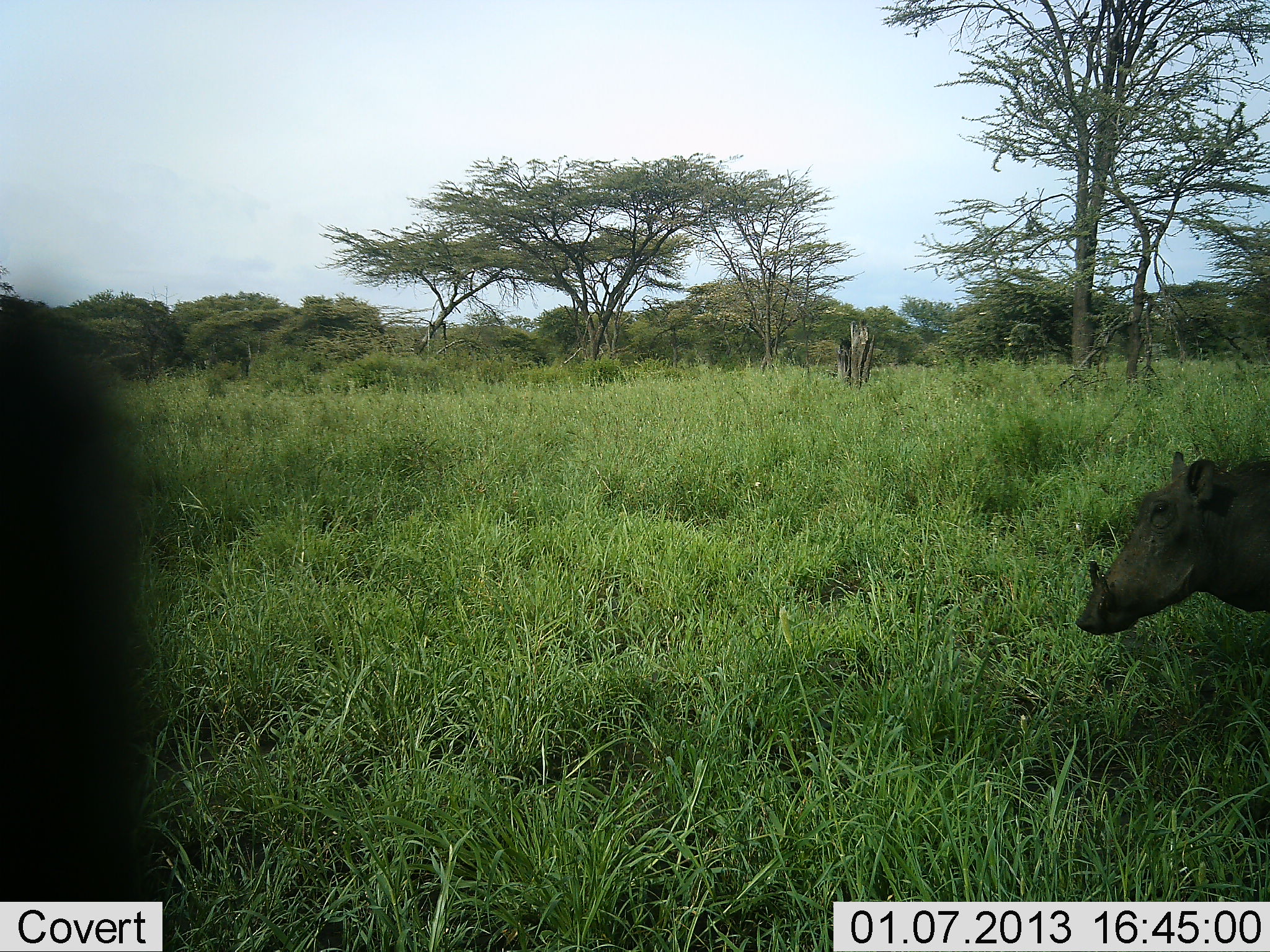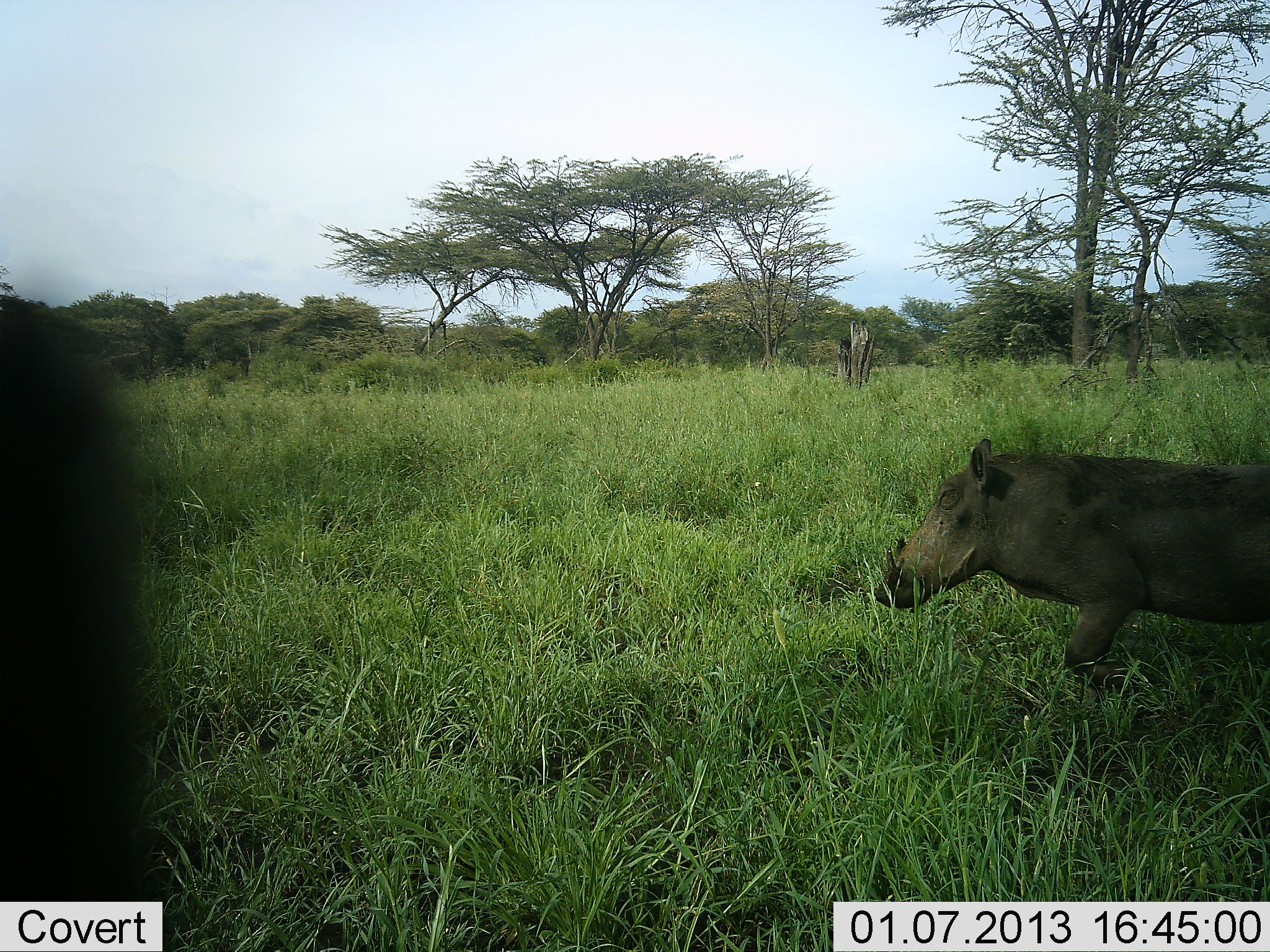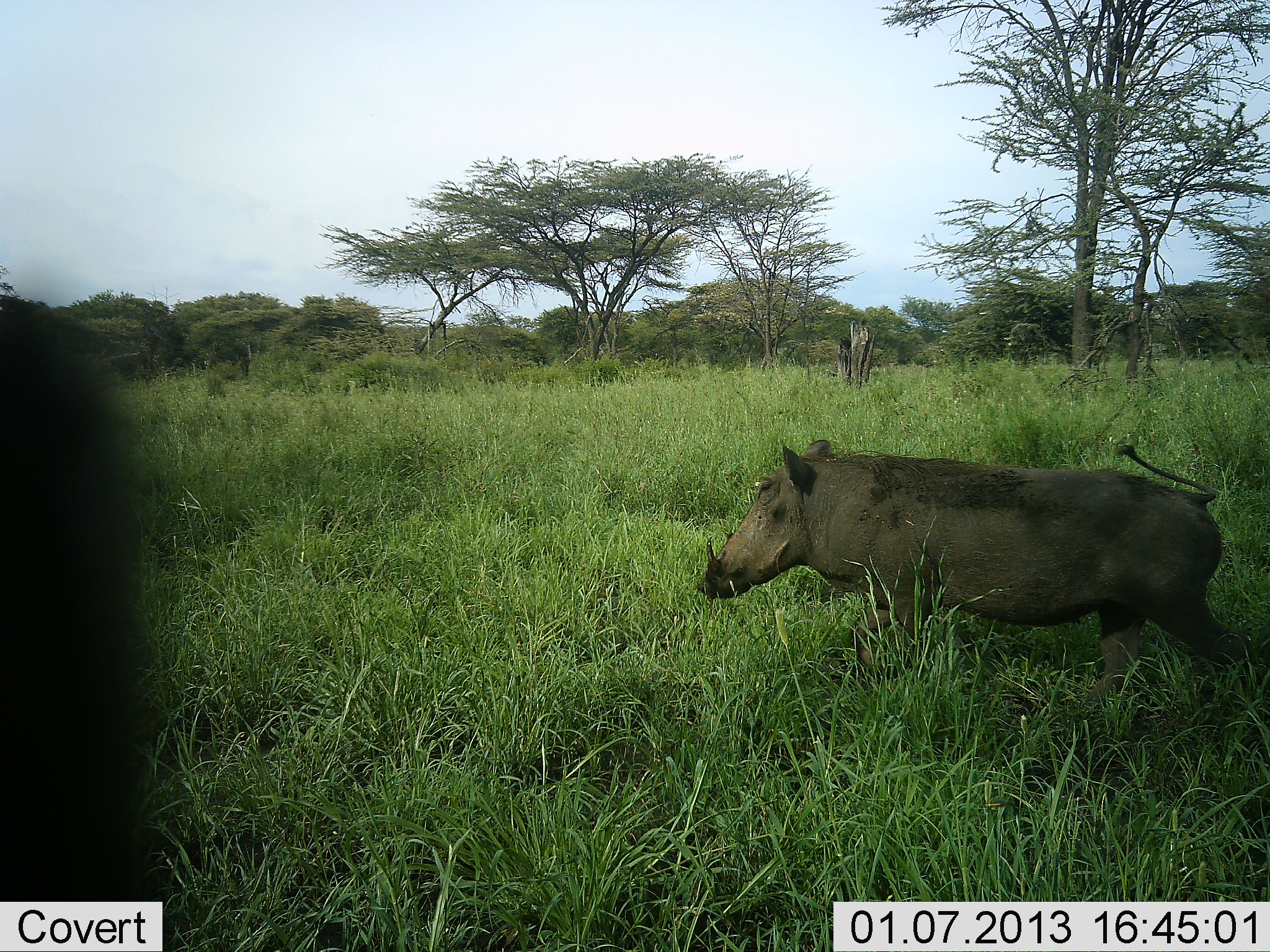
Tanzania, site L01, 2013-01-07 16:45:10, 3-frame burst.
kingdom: Animalia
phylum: Chordata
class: Mammalia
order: Artiodactyla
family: Suidae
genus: Phacochoerus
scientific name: Phacochoerus africanus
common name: warthog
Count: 1.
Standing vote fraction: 8%.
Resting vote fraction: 0%.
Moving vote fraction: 100%.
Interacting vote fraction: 0%.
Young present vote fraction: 0%.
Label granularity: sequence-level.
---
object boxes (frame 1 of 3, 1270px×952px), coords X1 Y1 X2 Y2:
animal: 1 293 141 901; 1074 450 1270 637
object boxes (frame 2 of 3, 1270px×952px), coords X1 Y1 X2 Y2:
animal: 874 435 1270 687; 0 291 146 901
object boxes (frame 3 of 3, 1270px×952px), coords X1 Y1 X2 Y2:
animal: 693 438 1258 719; 0 292 143 902